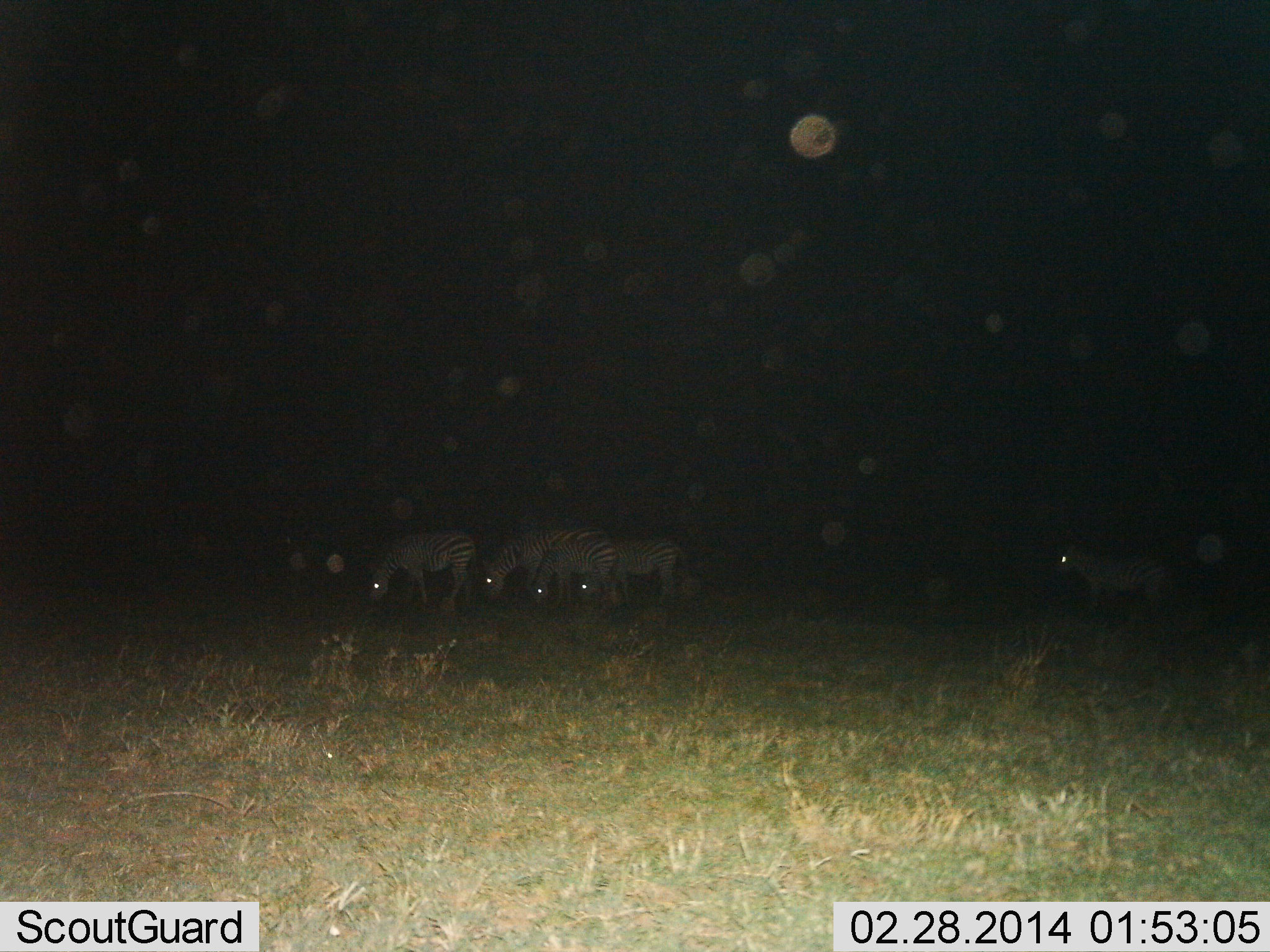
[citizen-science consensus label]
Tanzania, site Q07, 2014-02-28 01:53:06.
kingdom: Animalia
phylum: Chordata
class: Mammalia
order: Perissodactyla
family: Equidae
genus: Equus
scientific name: Equus quagga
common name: plains zebra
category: zebra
Zebra (plains zebra) (Equus quagga), count 5. Behavior (volunteer vote fractions): standing 50%, resting 0%, moving 0%, interacting 0%. Young present (vote fraction): 10%. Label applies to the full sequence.